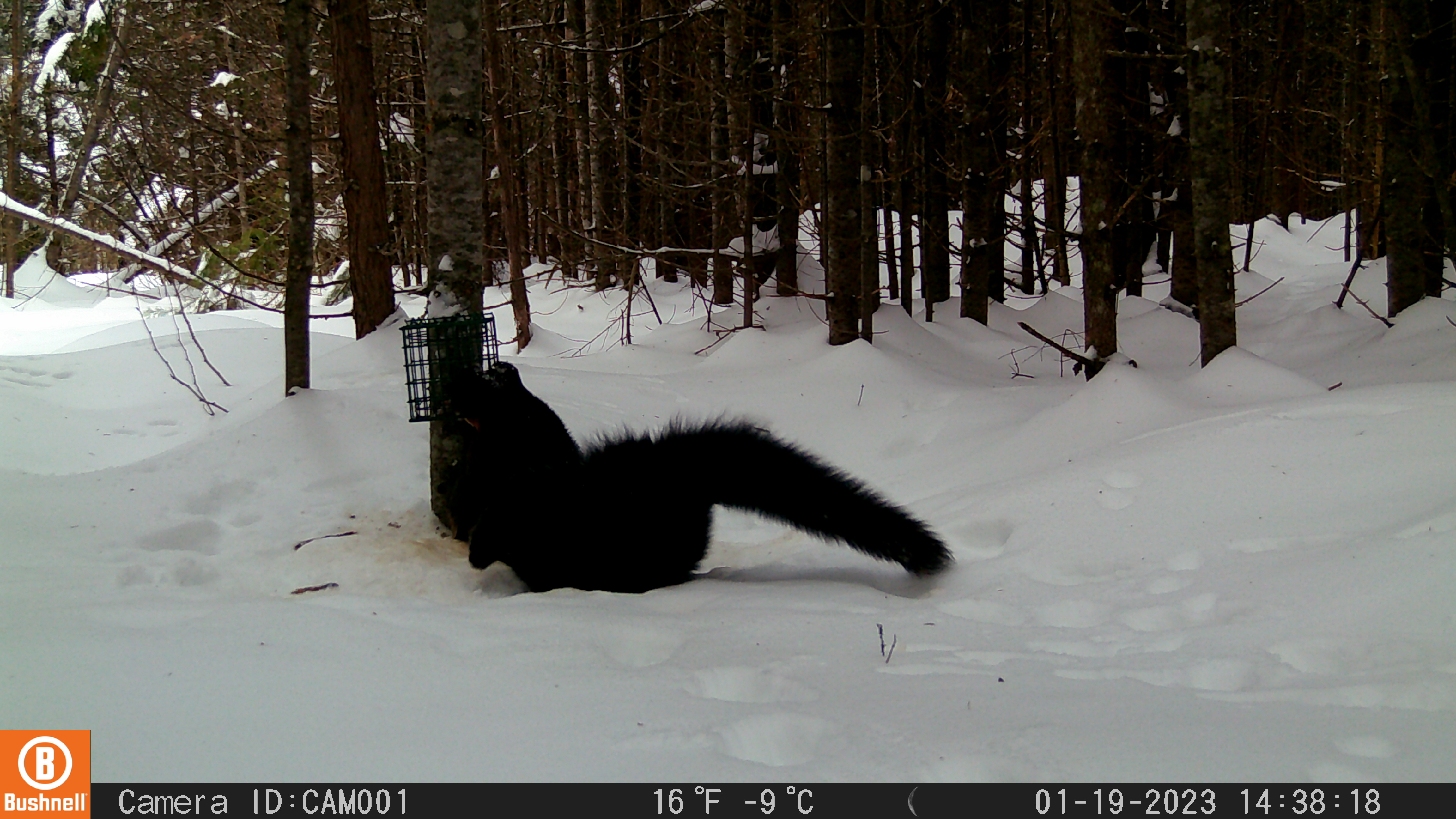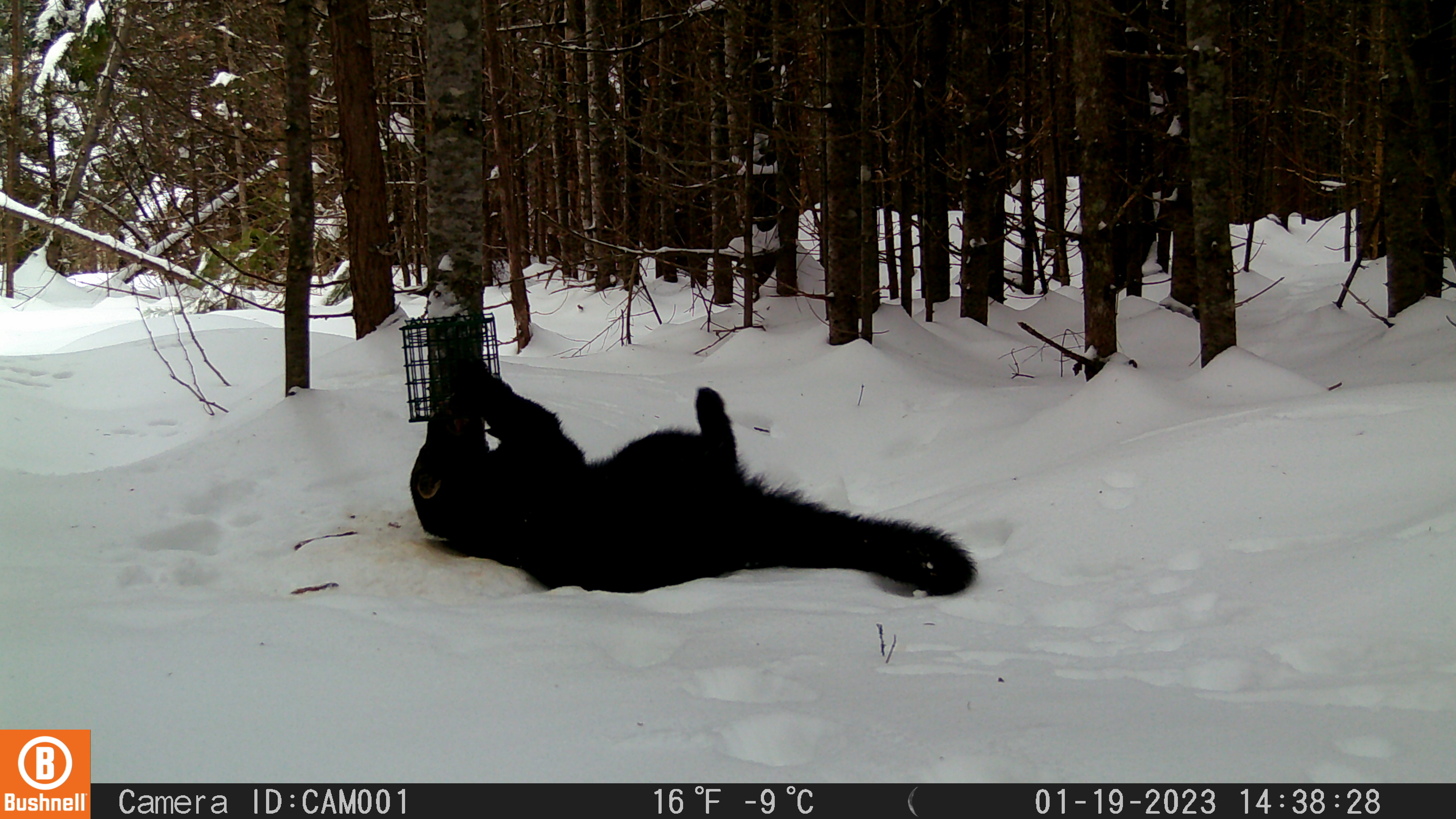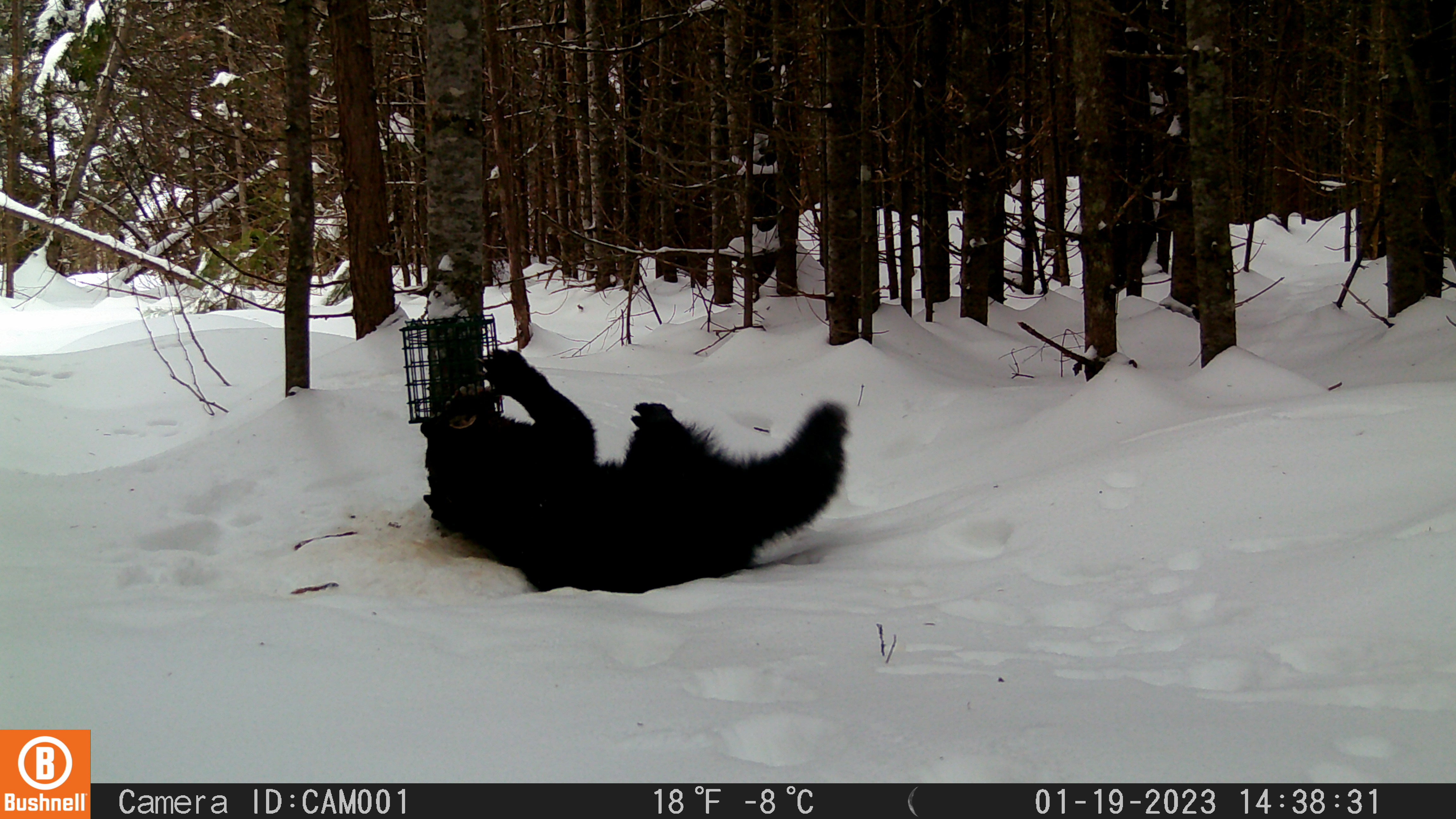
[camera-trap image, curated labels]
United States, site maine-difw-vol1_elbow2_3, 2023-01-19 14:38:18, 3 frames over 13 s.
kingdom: Animalia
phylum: Chordata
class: Mammalia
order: Carnivora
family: Mustelidae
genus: Pekania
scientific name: Pekania pennanti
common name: fisher